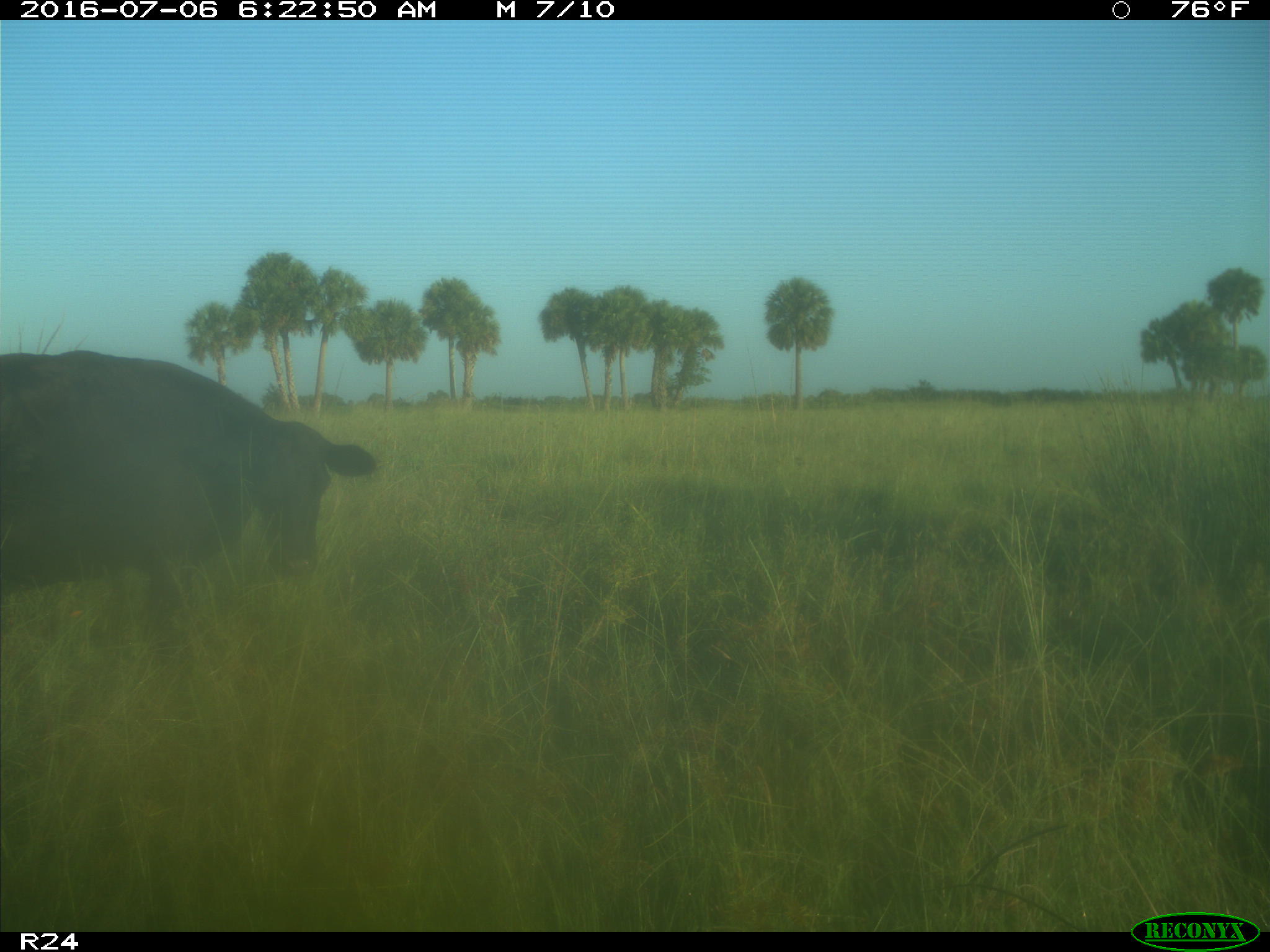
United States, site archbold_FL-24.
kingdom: Animalia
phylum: Chordata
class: Mammalia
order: Artiodactyla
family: Bovidae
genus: Bos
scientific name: Bos taurus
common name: domestic cow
Bos taurus (domestic cow).